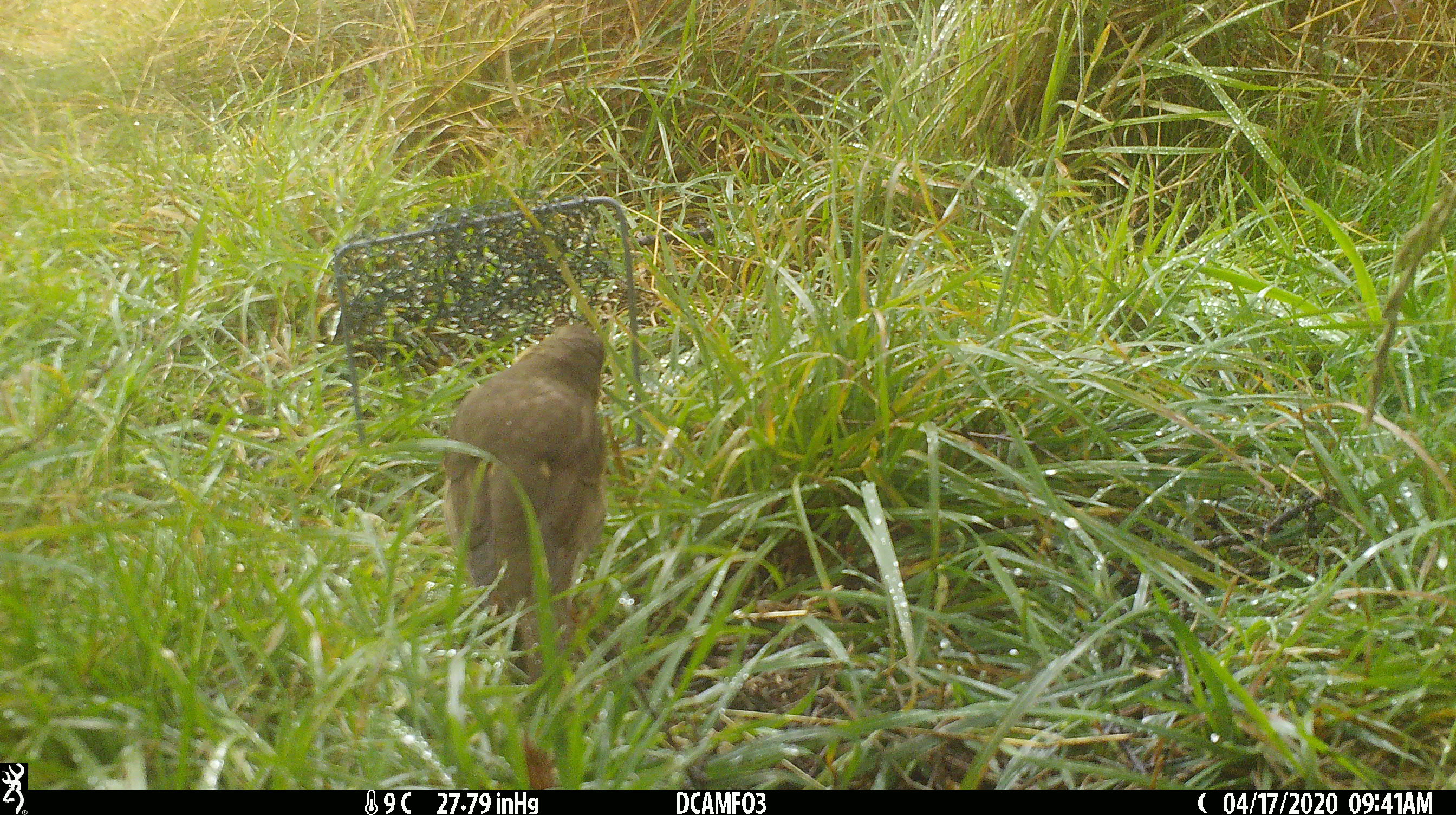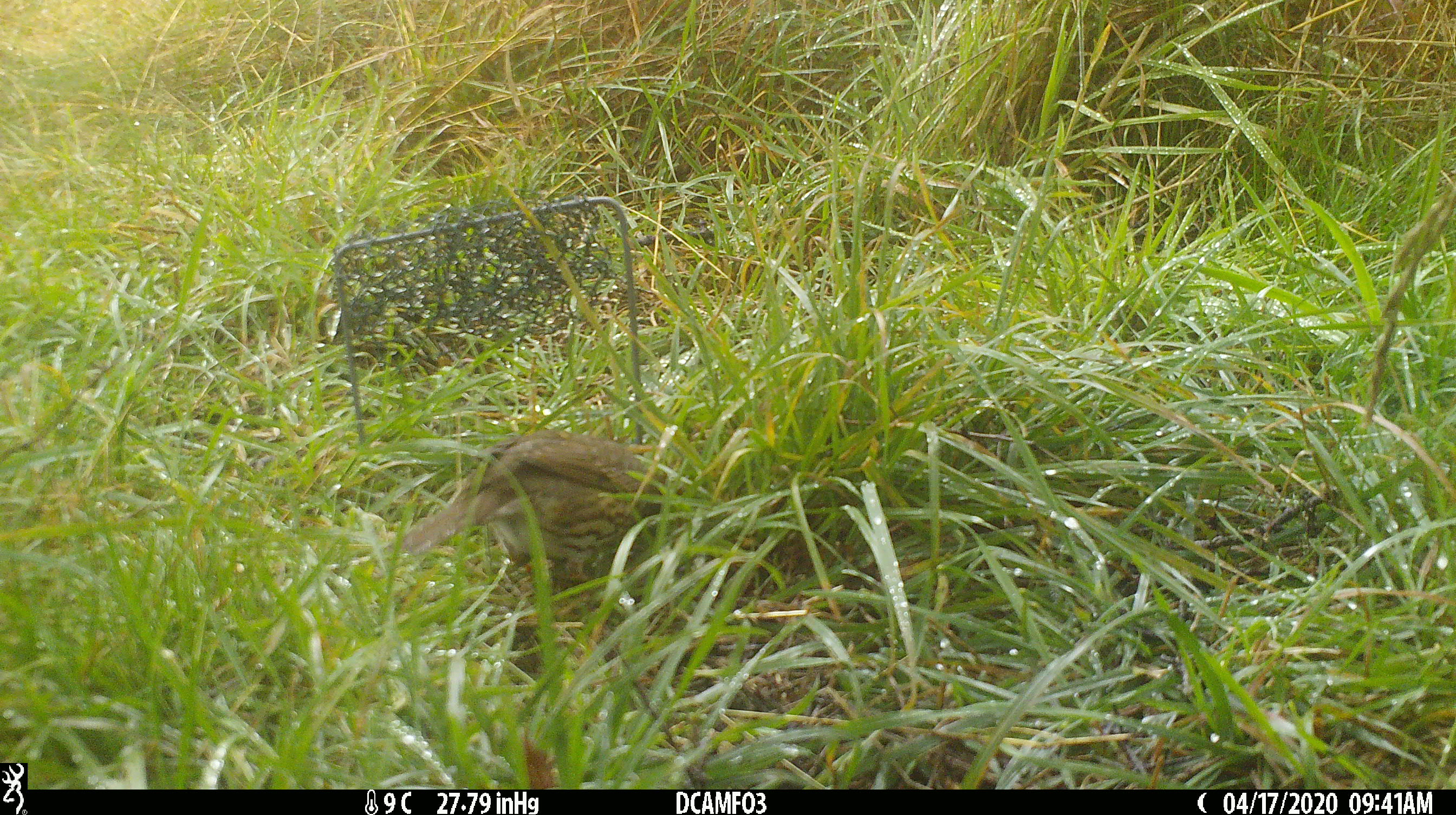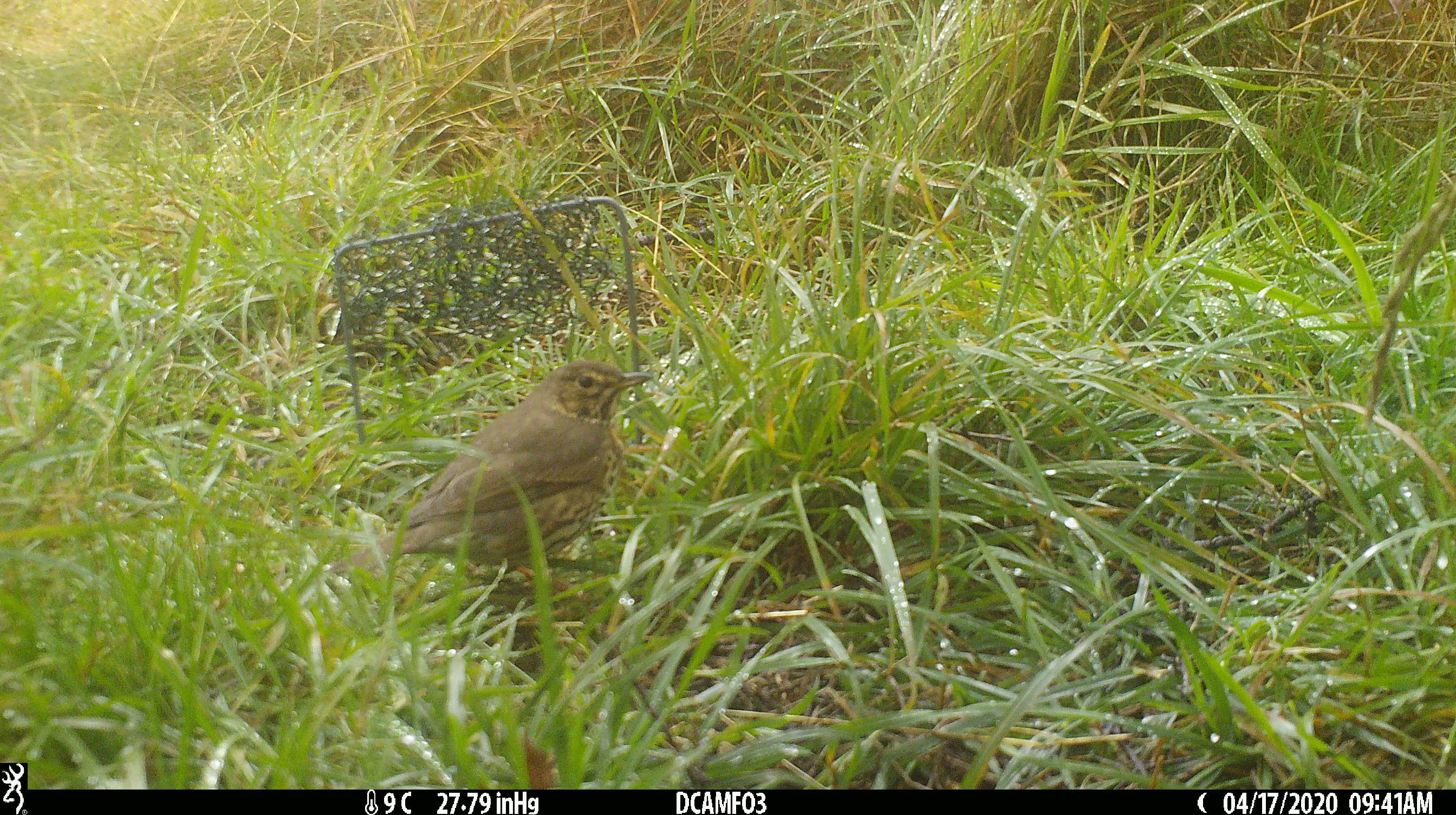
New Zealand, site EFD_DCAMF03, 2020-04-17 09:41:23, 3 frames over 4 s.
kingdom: Animalia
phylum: Chordata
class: Aves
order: Passeriformes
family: Turdidae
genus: Turdus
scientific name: Turdus philomelos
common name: song thrush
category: thrush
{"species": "thrush (song thrush) (Turdus philomelos)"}